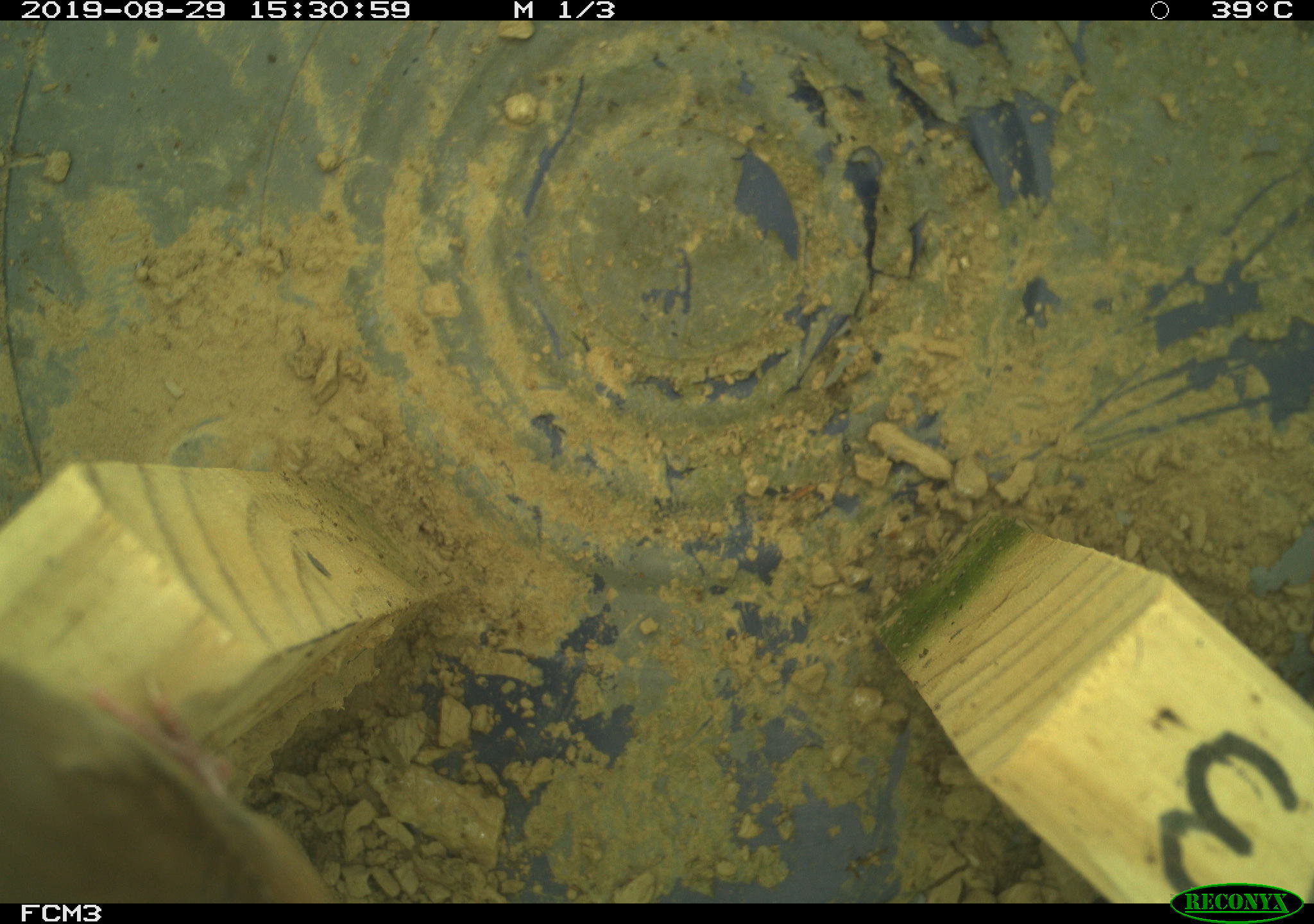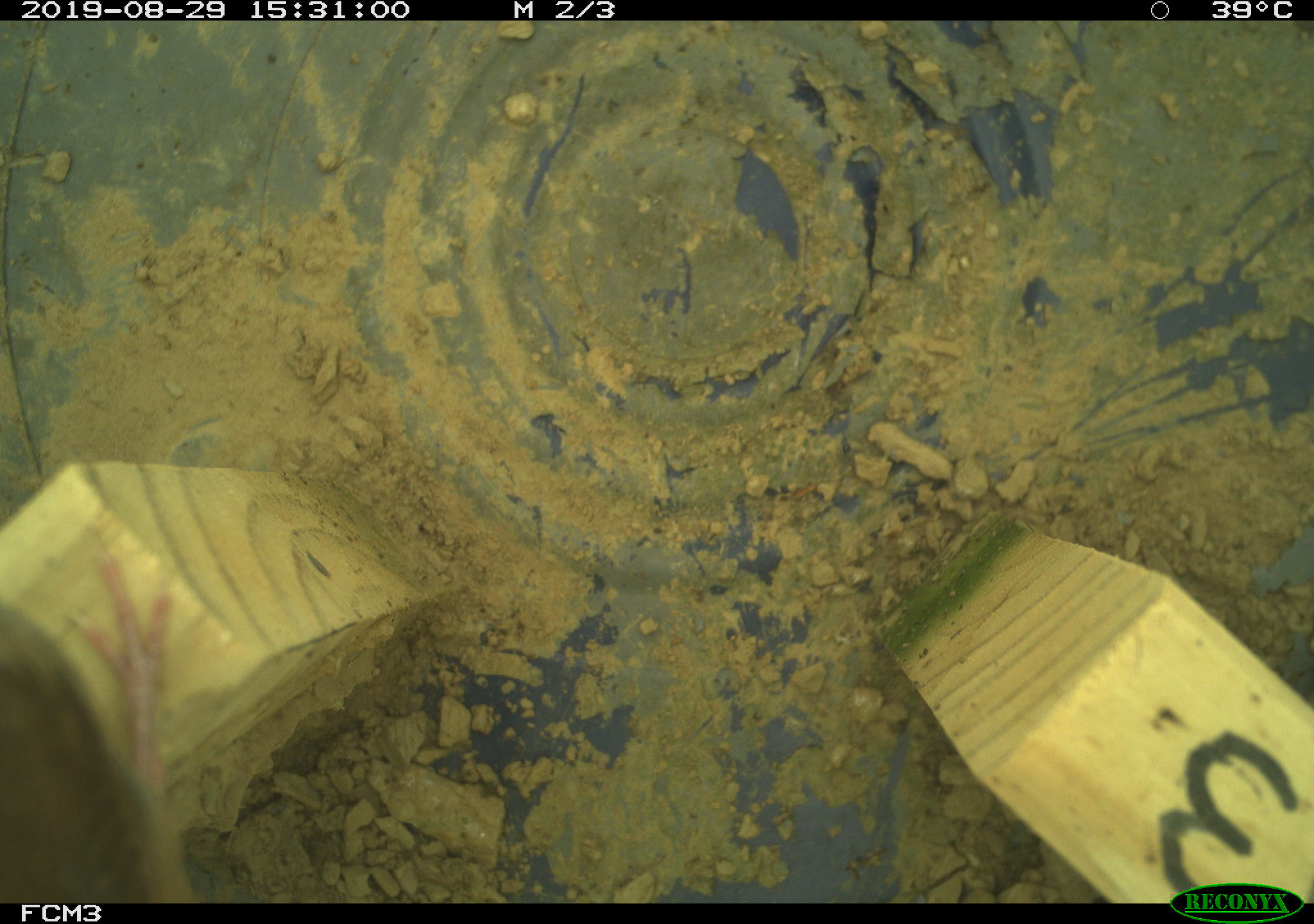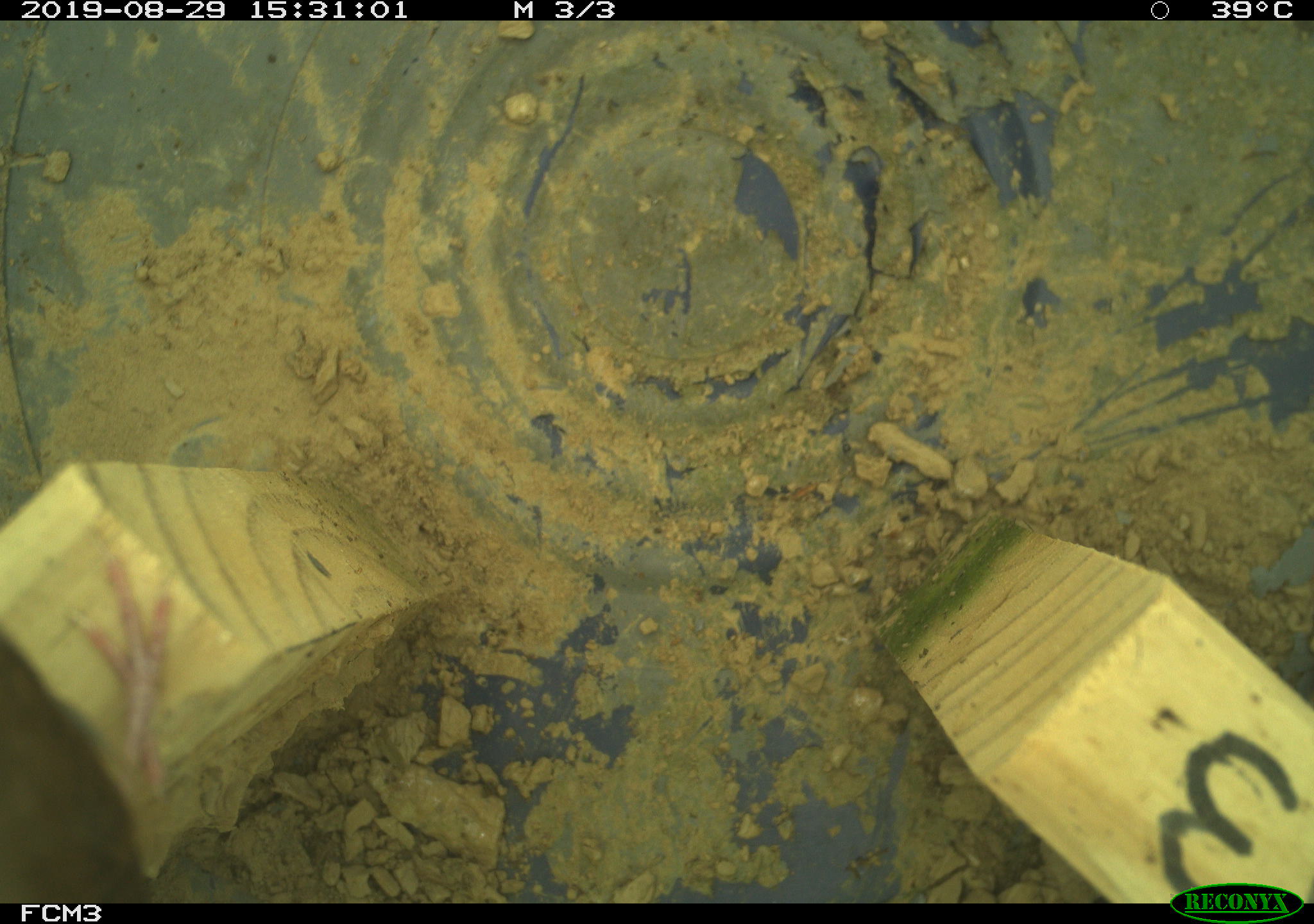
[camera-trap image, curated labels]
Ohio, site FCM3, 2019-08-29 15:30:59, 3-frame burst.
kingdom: Animalia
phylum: Chordata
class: Aves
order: Passeriformes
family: Troglodytidae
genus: Troglodytes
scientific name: Troglodytes aedon aedon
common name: northern house wren